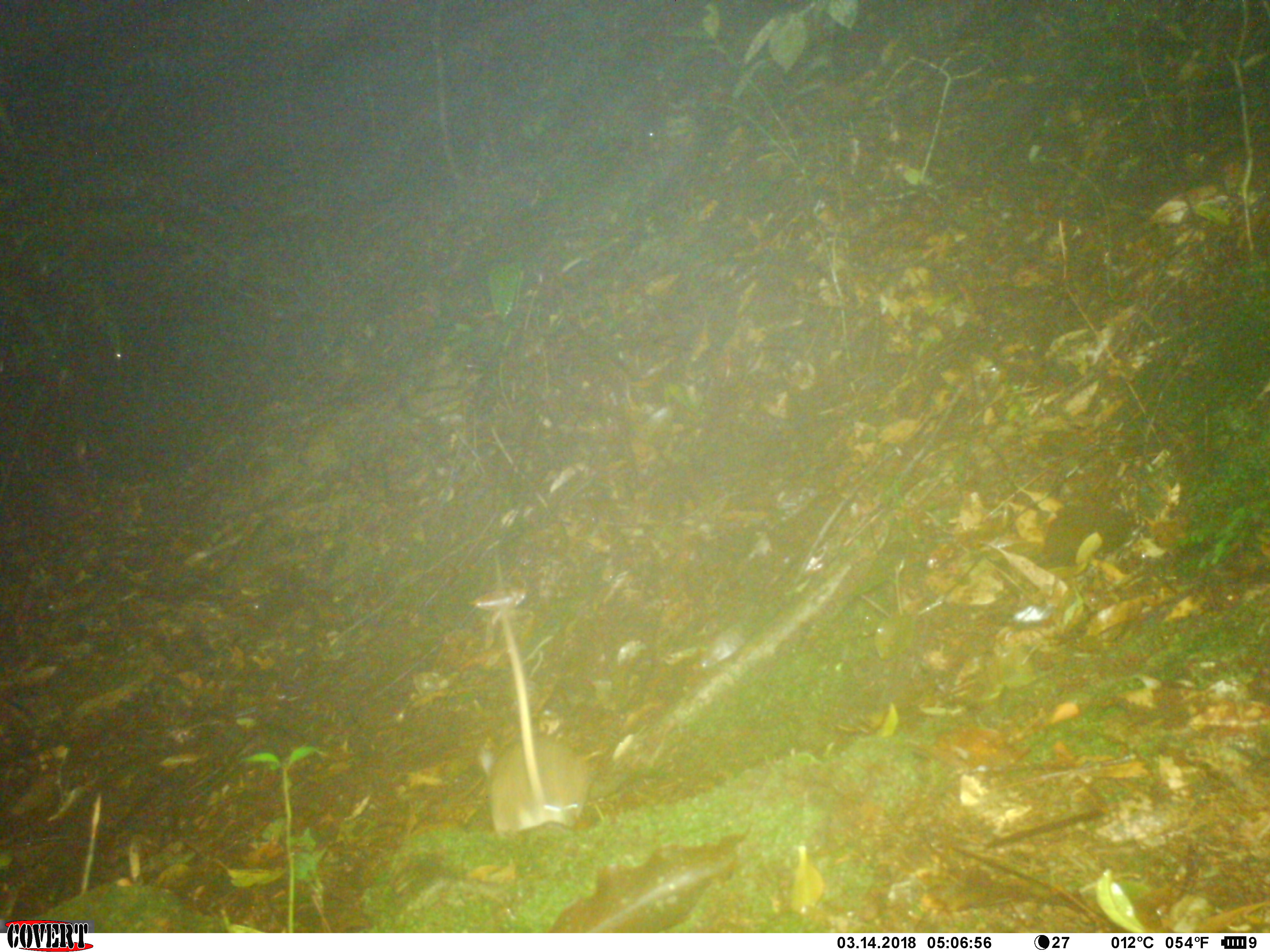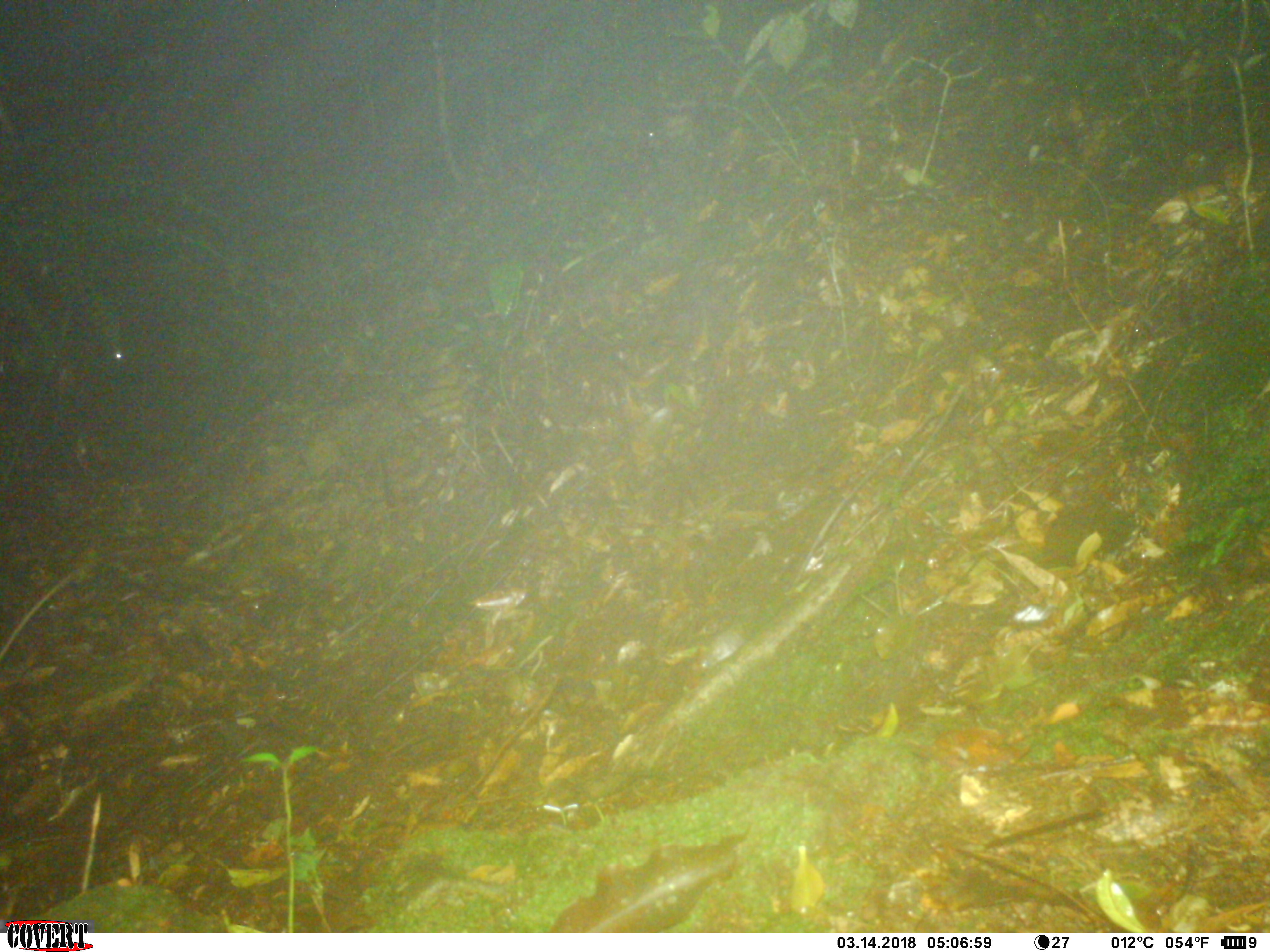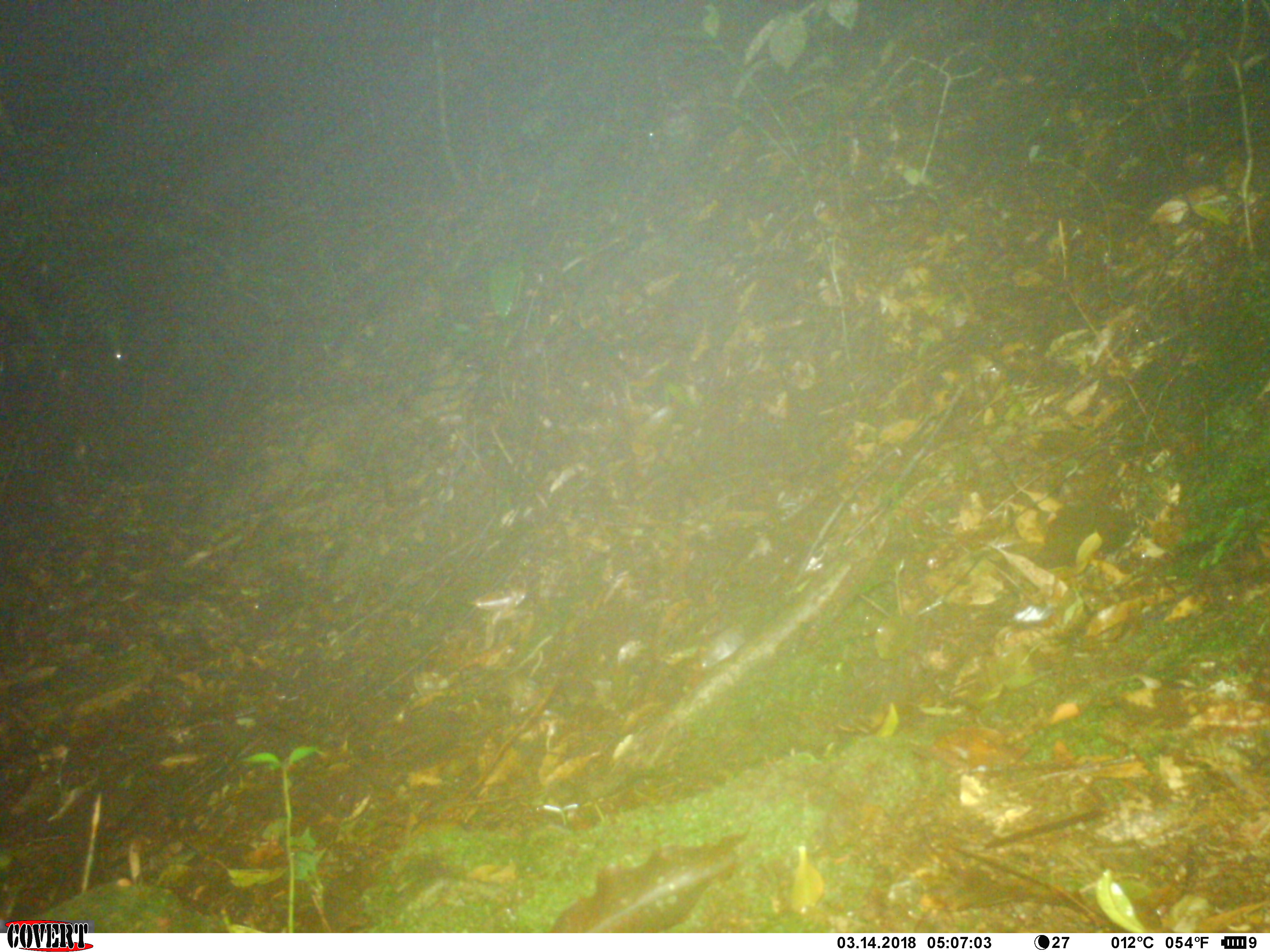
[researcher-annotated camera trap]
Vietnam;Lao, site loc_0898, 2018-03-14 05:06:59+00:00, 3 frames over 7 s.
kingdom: Animalia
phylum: Chordata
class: Mammalia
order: Rodentia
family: Muridae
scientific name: Muridae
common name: old-world mice and rats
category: unidentified murid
Unidentified murid (old-world mice and rats) (Muridae). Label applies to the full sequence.